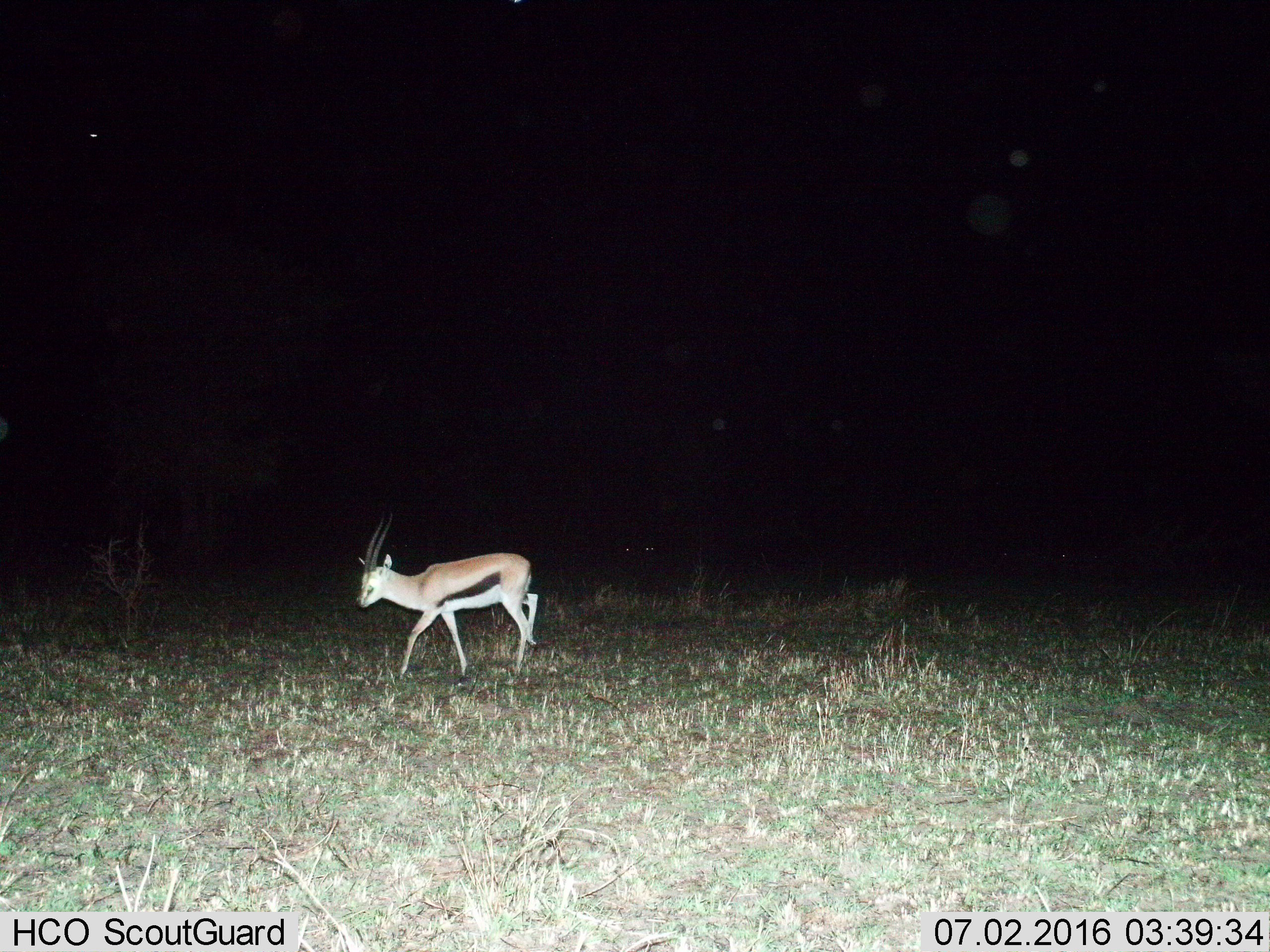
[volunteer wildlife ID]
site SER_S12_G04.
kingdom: Animalia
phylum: Chordata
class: Mammalia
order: Artiodactyla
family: Bovidae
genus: Eudorcas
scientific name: Eudorcas thomsonii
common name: thomson's gazelle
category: gazellethomsons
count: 1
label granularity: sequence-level